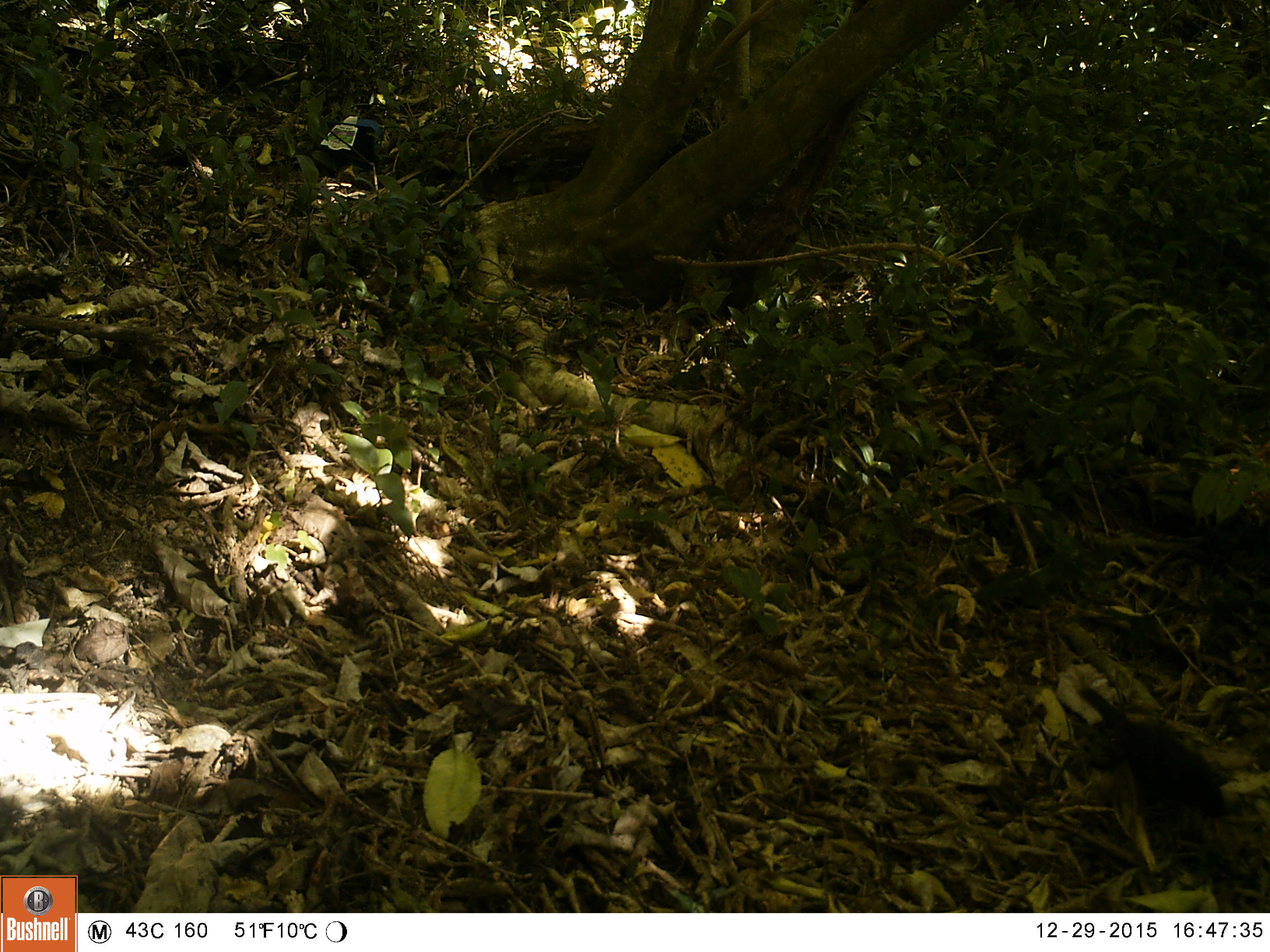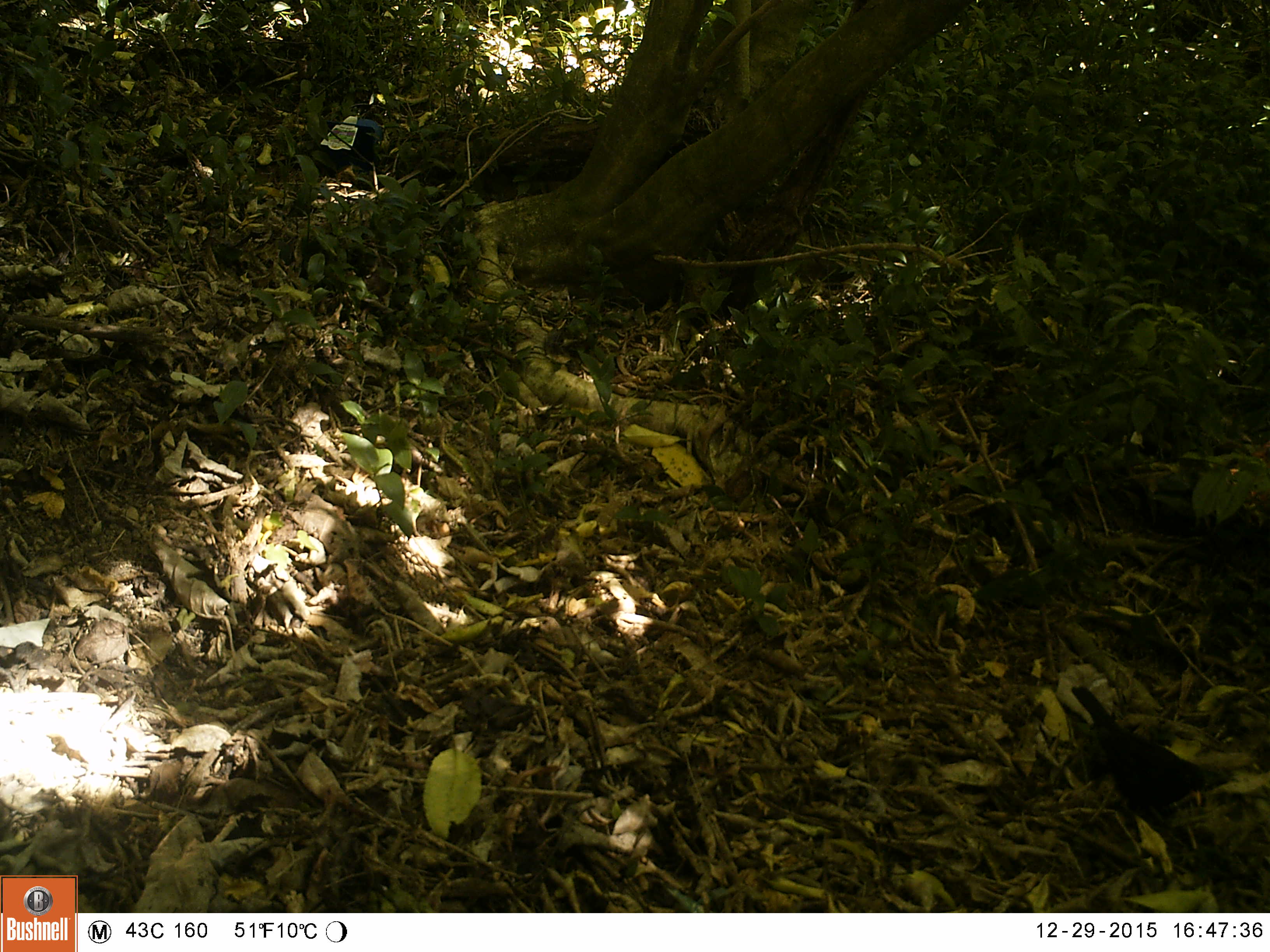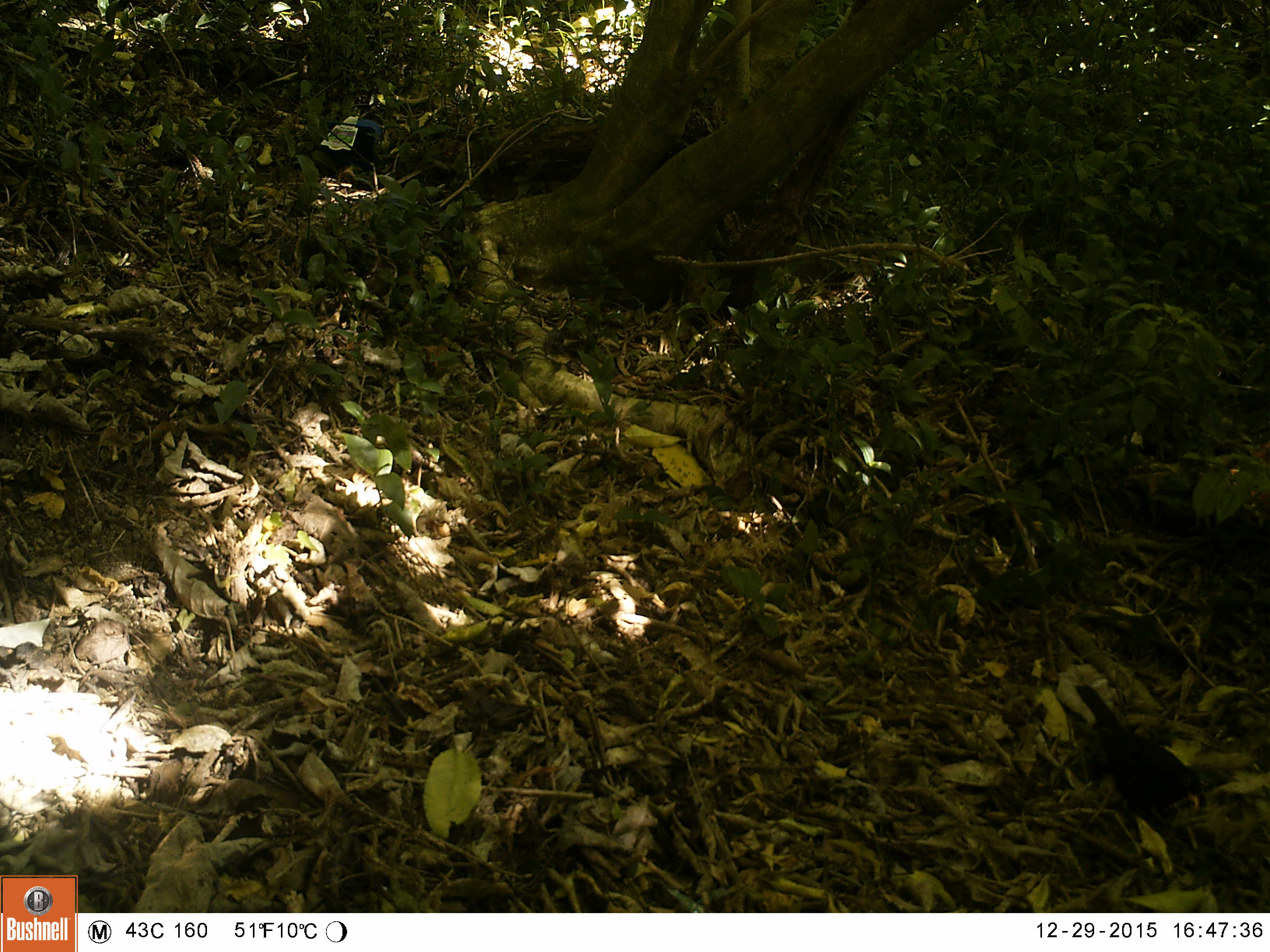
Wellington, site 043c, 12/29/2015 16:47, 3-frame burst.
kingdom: Animalia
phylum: Chordata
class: Aves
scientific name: Aves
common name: bird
Bird (Aves).